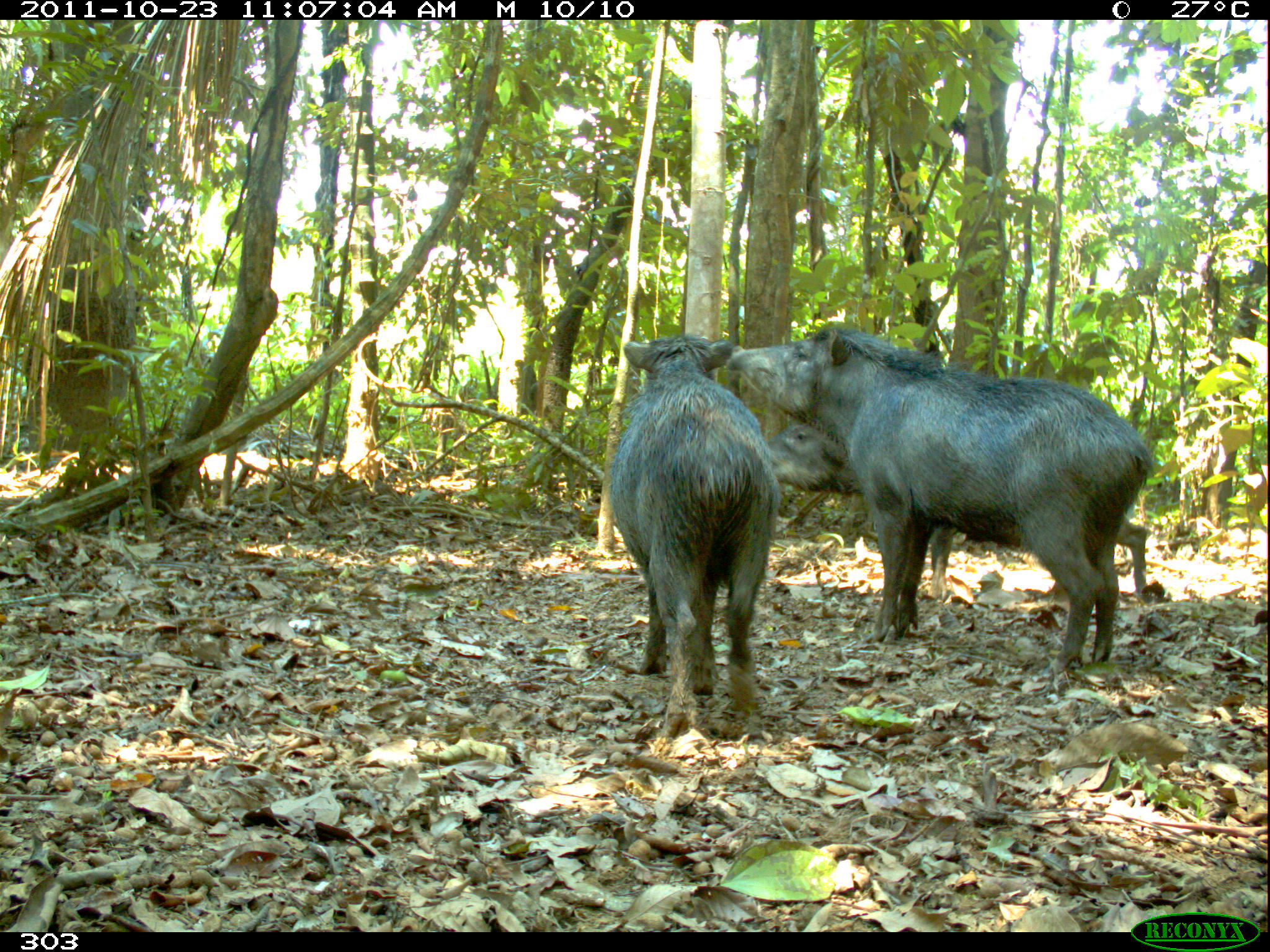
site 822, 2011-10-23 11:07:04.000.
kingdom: Animalia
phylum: Chordata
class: Mammalia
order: Artiodactyla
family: Tayassuidae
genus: Tayassu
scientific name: Tayassu pecari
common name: white-lipped peccary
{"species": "Tayassu pecari (white-lipped peccary)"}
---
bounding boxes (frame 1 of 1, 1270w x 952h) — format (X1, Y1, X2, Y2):
tayassu pecari: (725, 319, 1155, 672); (770, 403, 1149, 602); (607, 334, 782, 733)